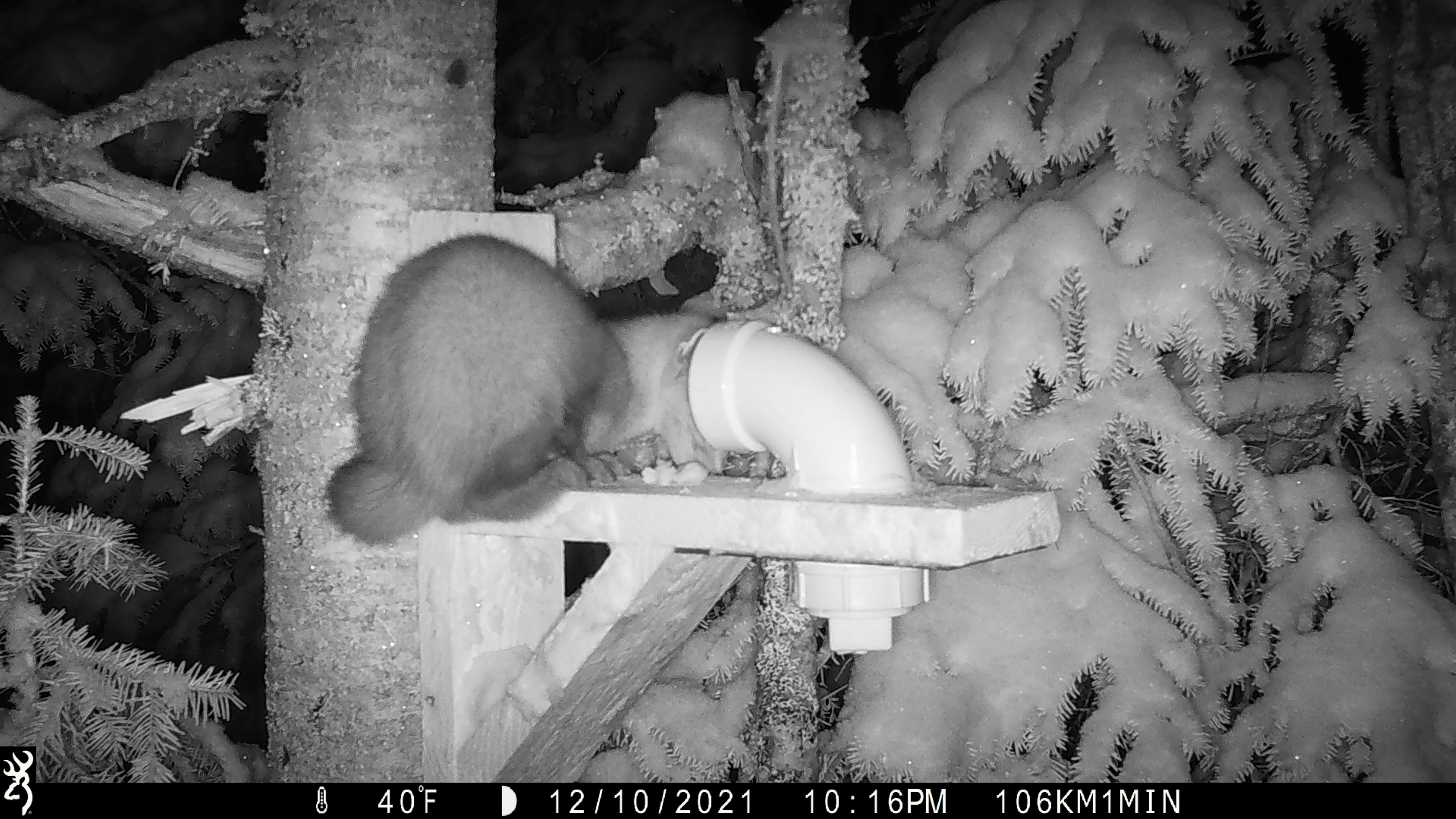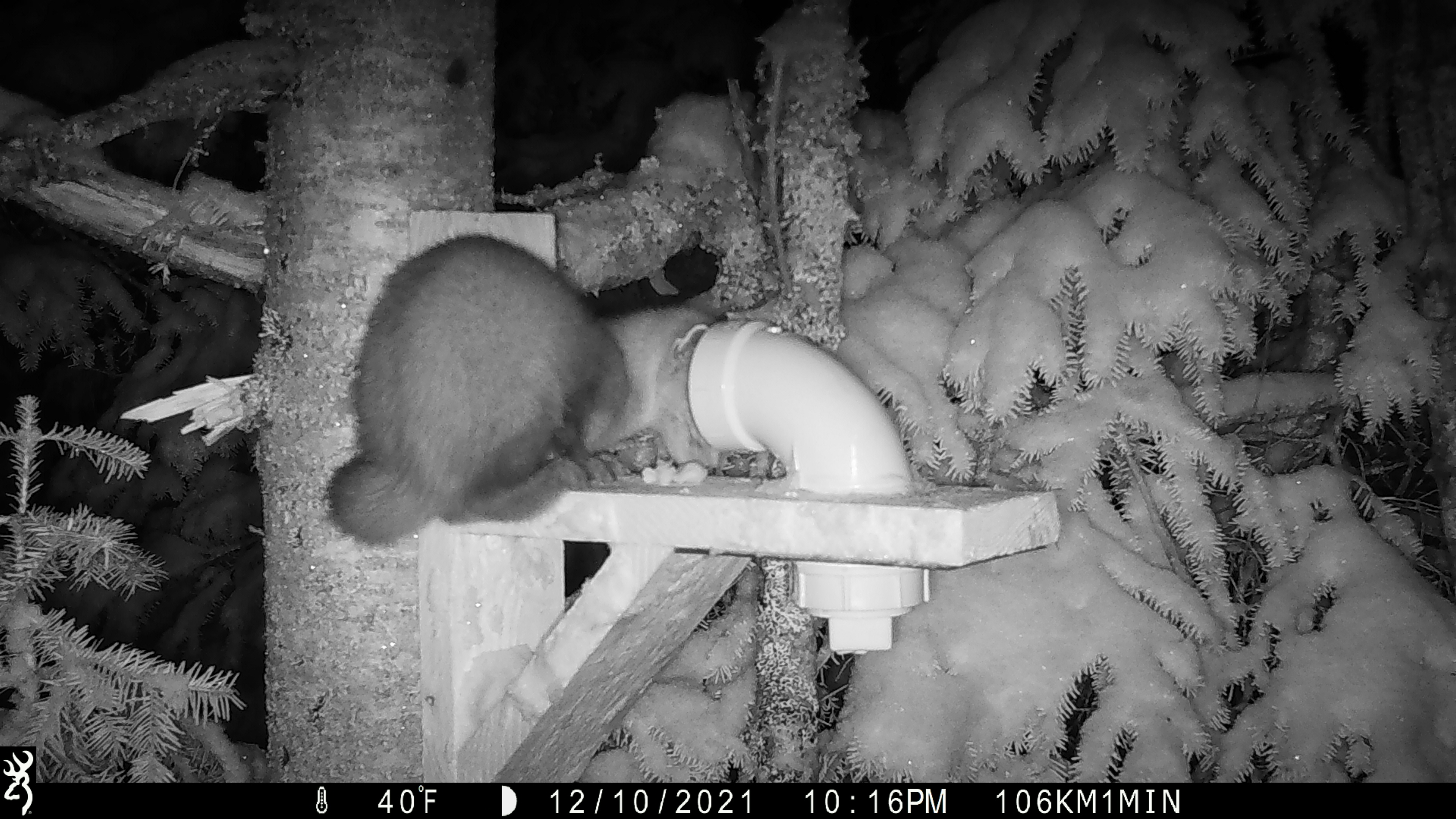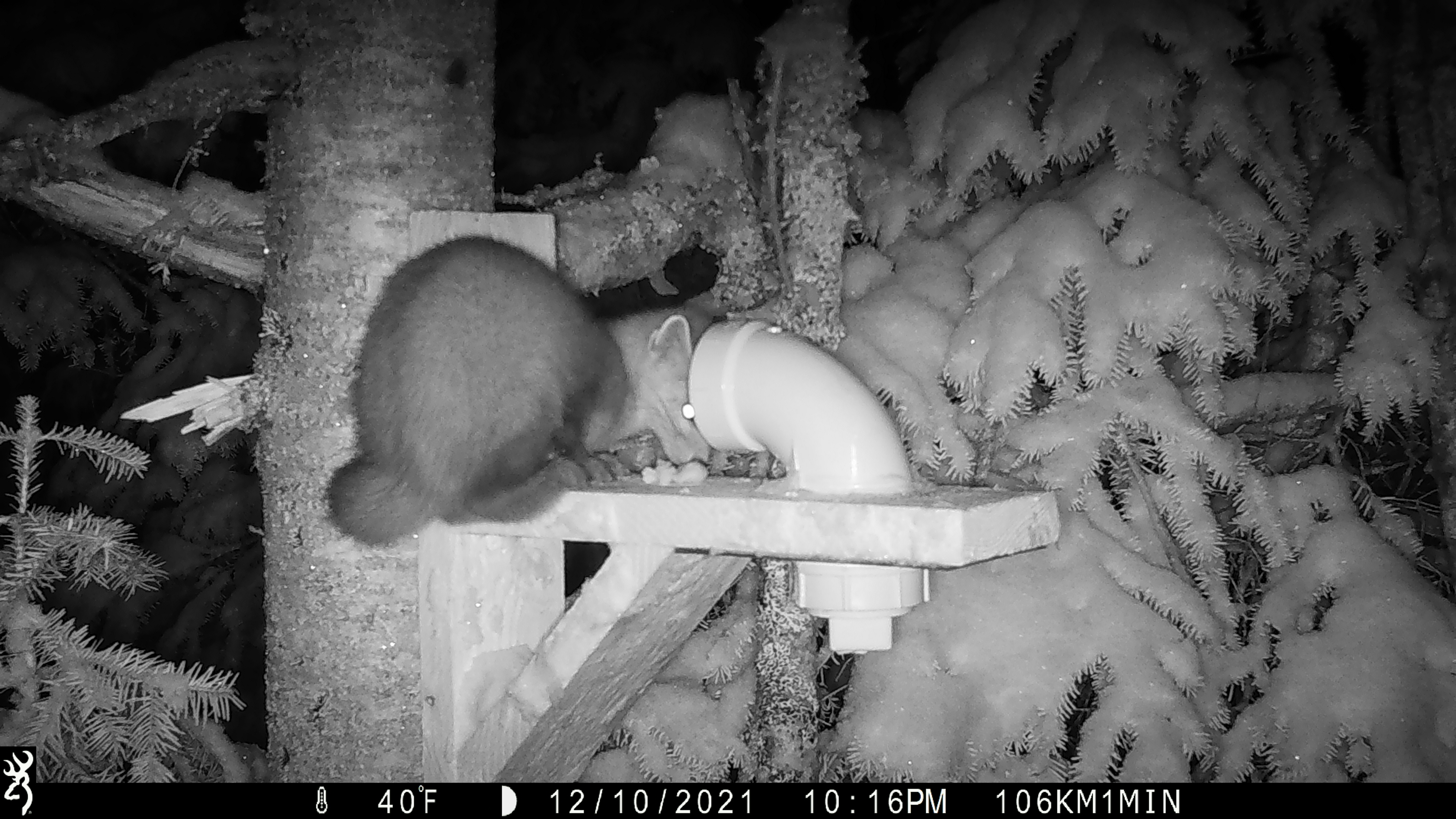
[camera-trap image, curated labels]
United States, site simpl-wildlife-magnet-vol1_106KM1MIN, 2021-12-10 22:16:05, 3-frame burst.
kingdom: Animalia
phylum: Chordata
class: Mammalia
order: Carnivora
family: Mustelidae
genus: Martes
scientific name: Martes americana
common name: american marten